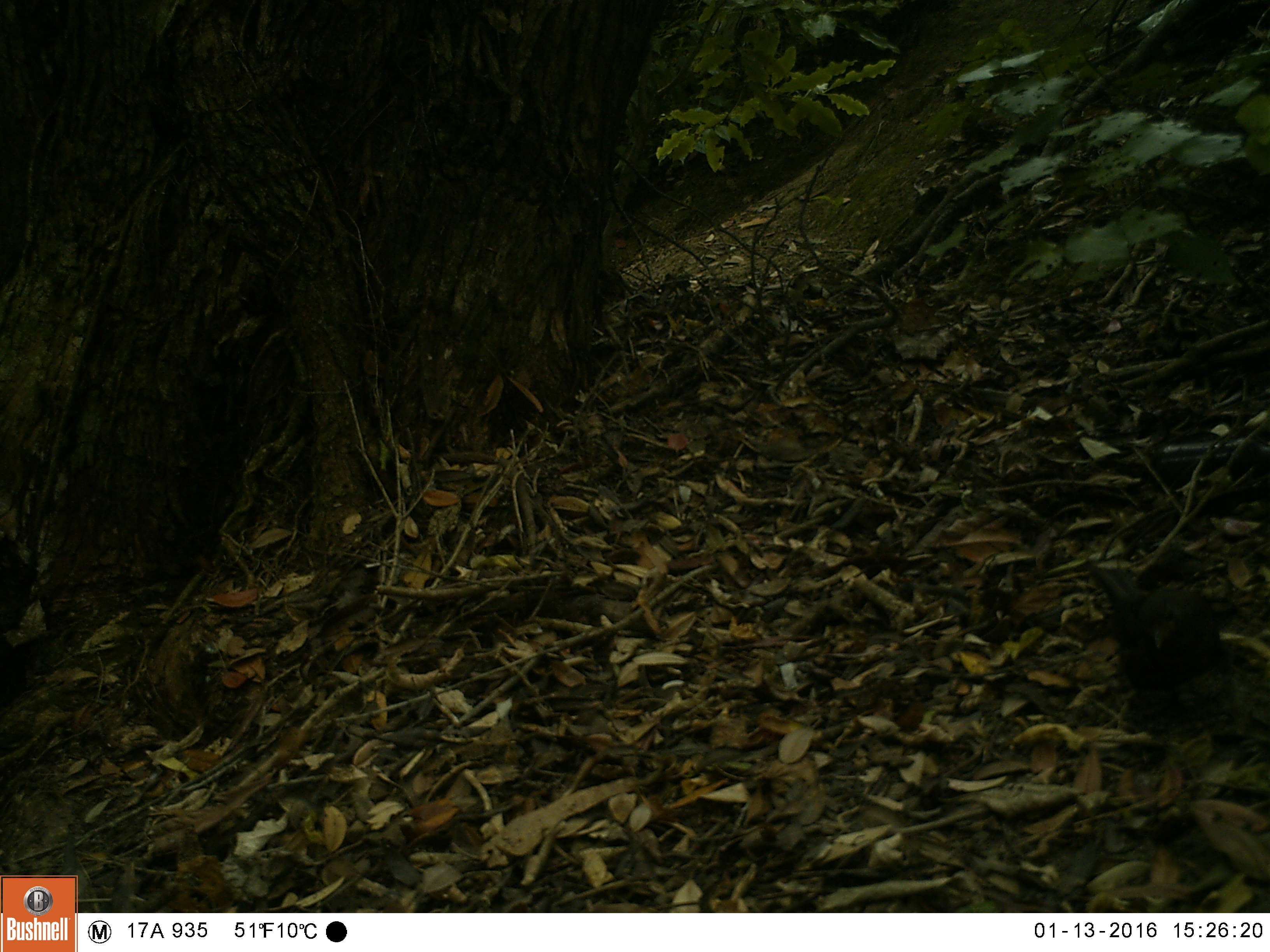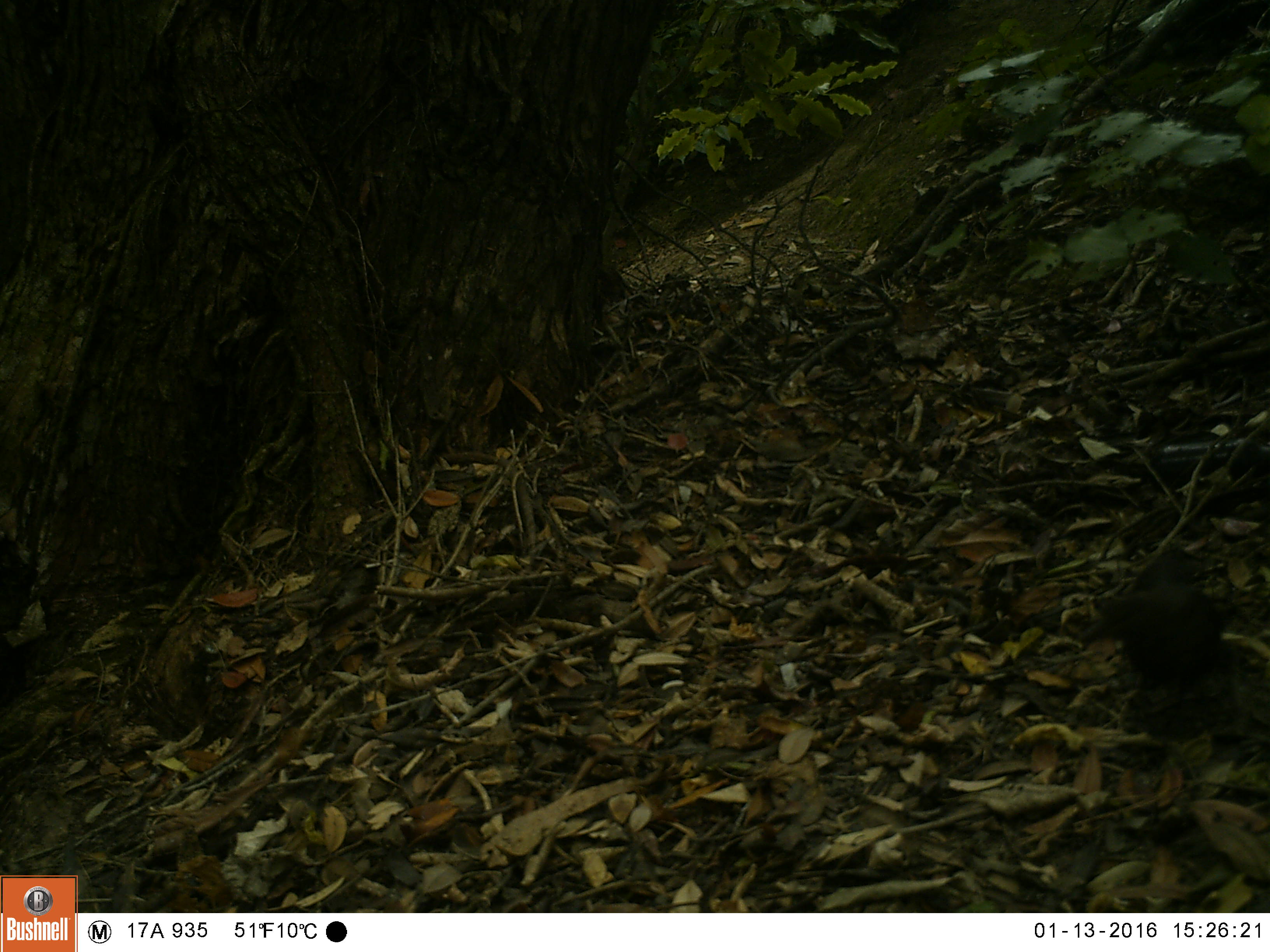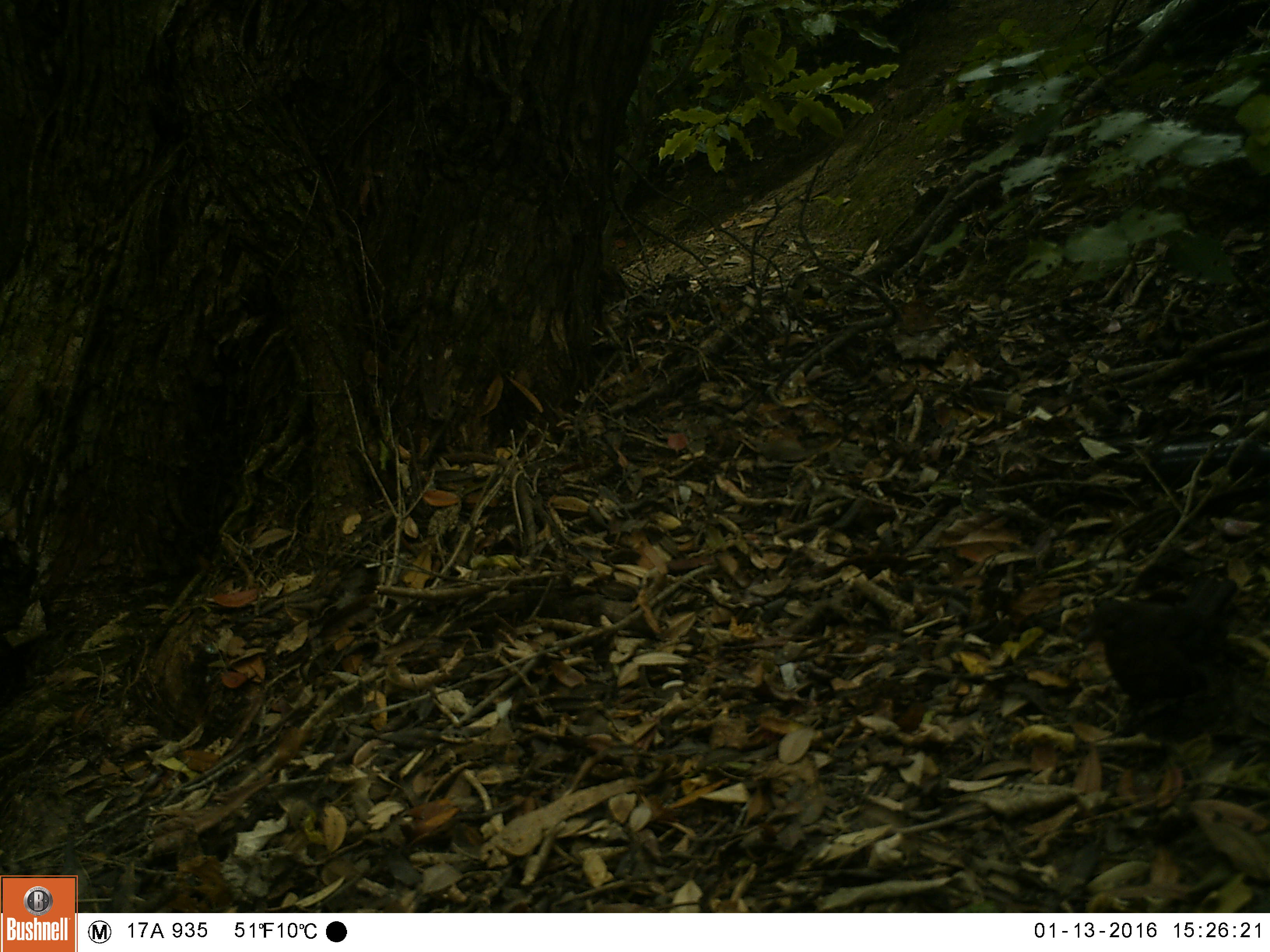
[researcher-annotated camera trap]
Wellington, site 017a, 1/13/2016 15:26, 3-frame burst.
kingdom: Animalia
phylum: Chordata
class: Aves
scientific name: Aves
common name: bird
Bird (Aves).